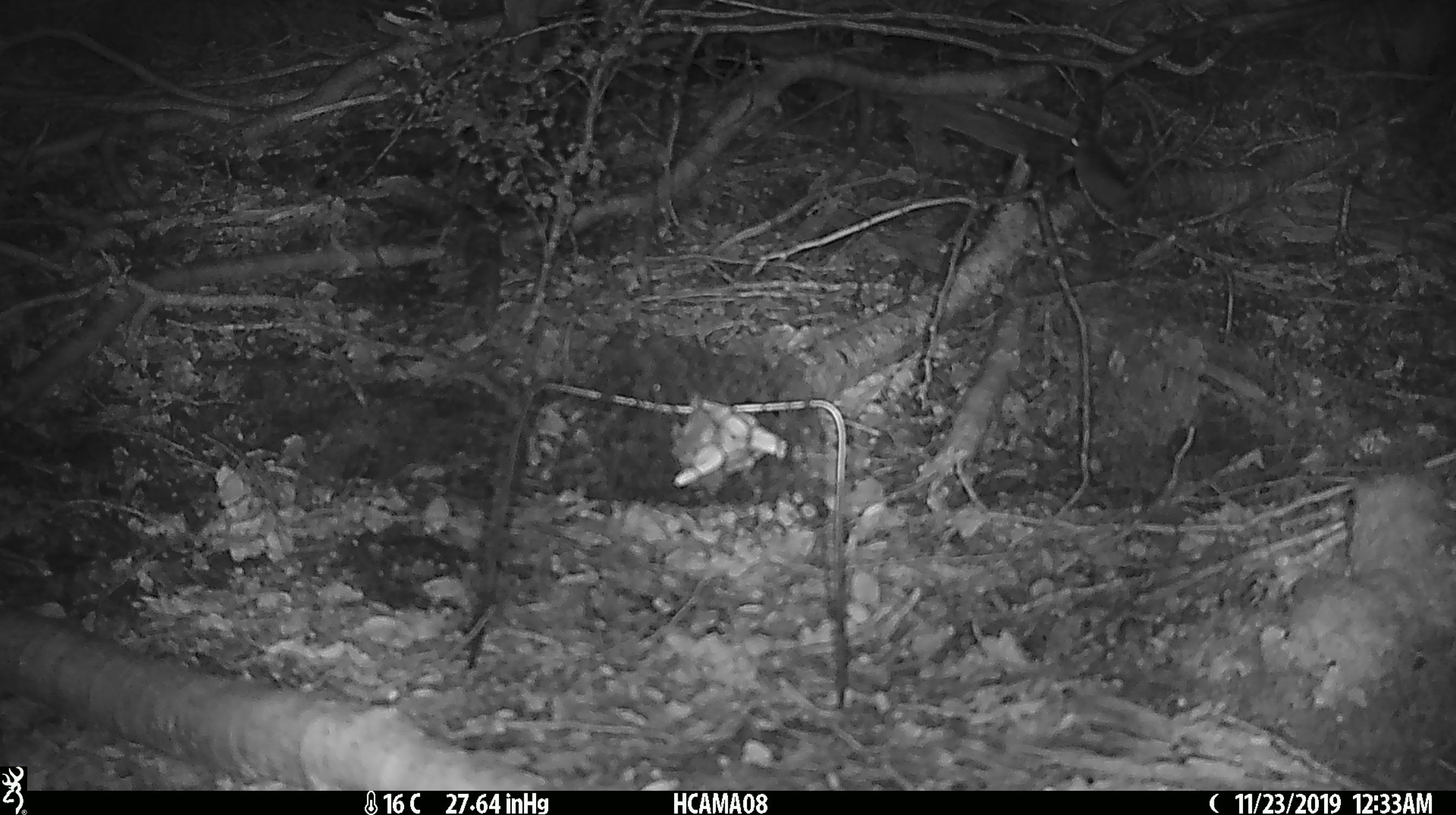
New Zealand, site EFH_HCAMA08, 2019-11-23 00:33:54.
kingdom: Animalia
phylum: Chordata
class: Mammalia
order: Rodentia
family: Muridae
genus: Mus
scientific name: Mus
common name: mouse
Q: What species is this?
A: Mouse (Mus).